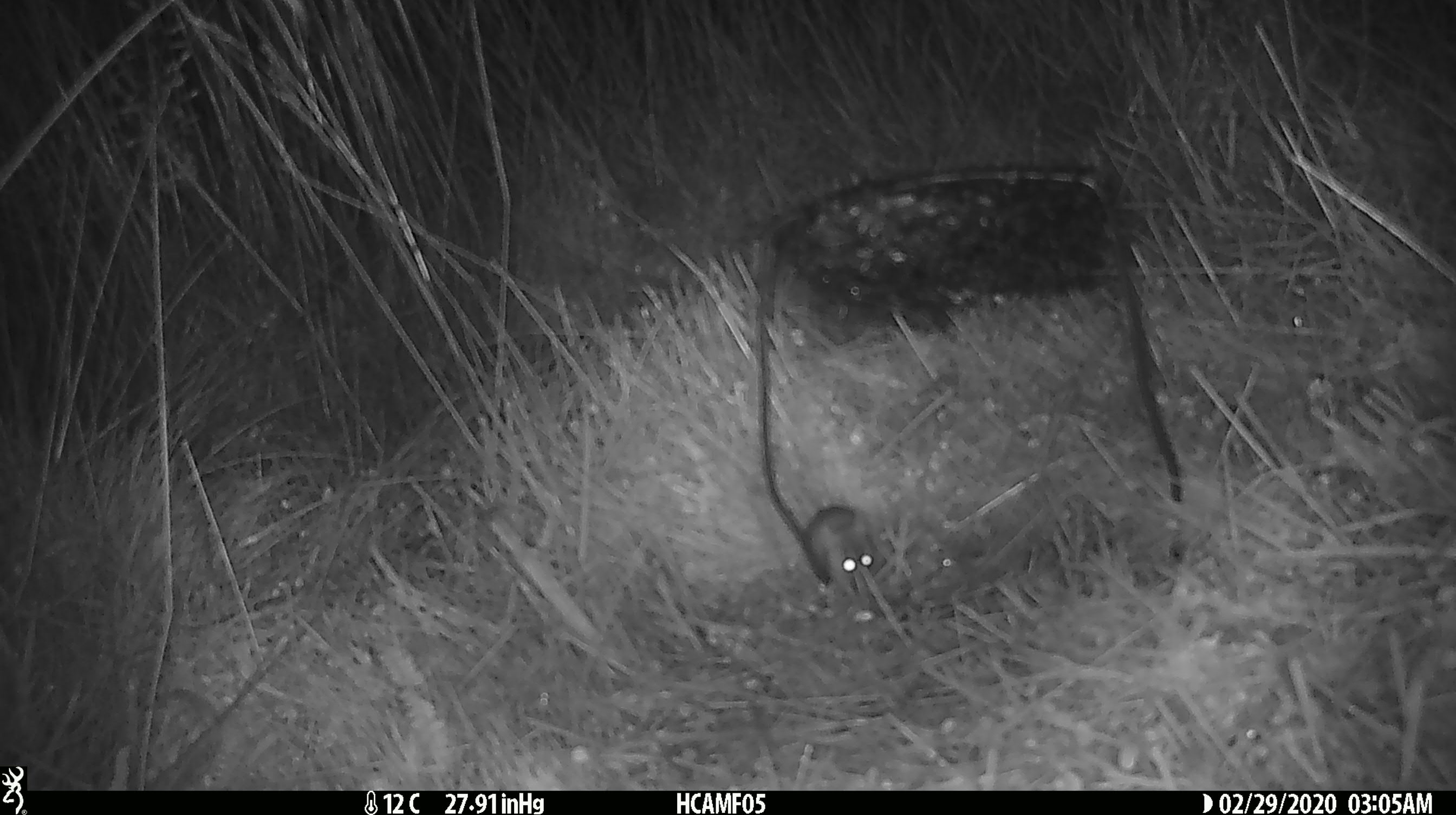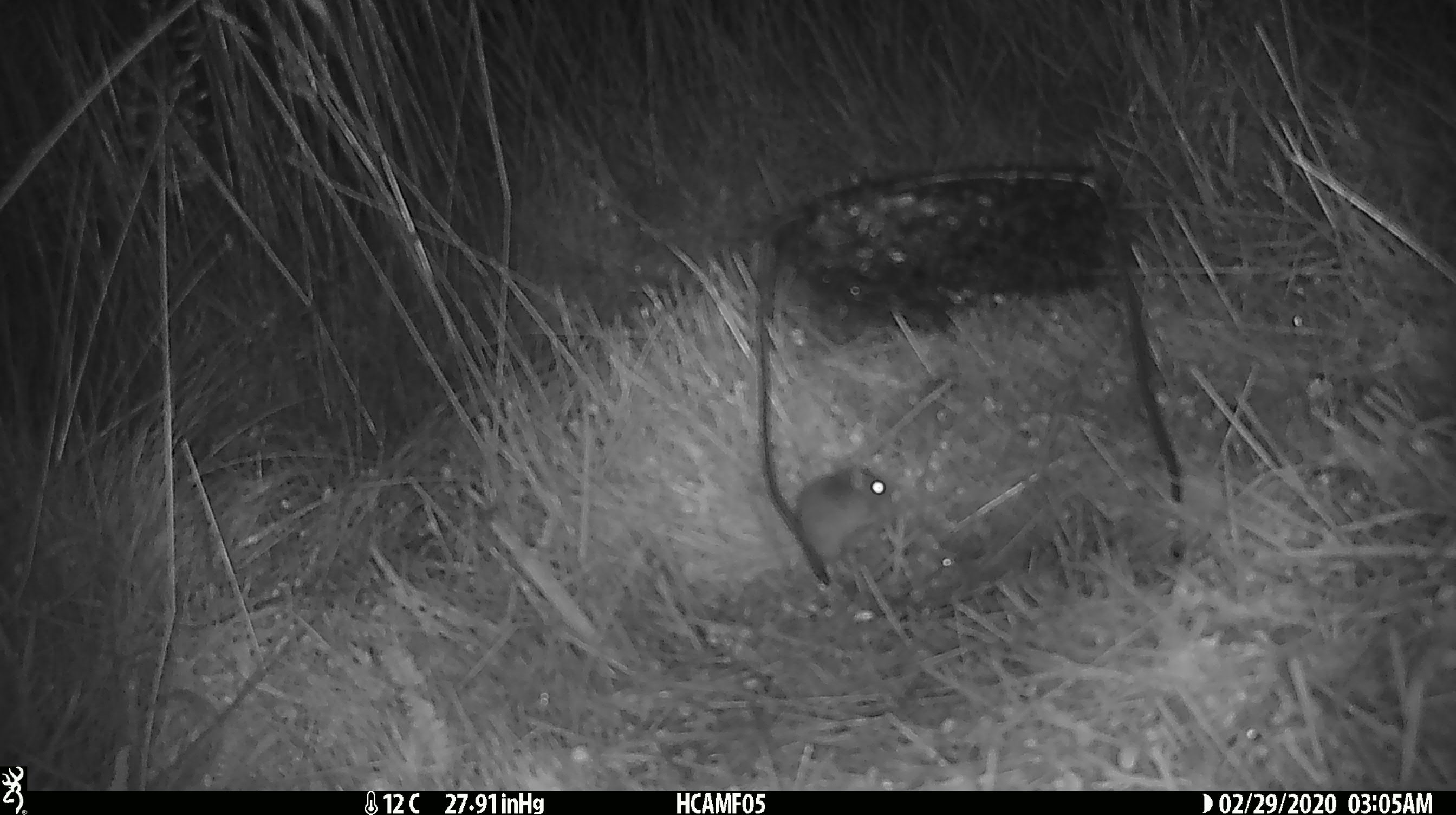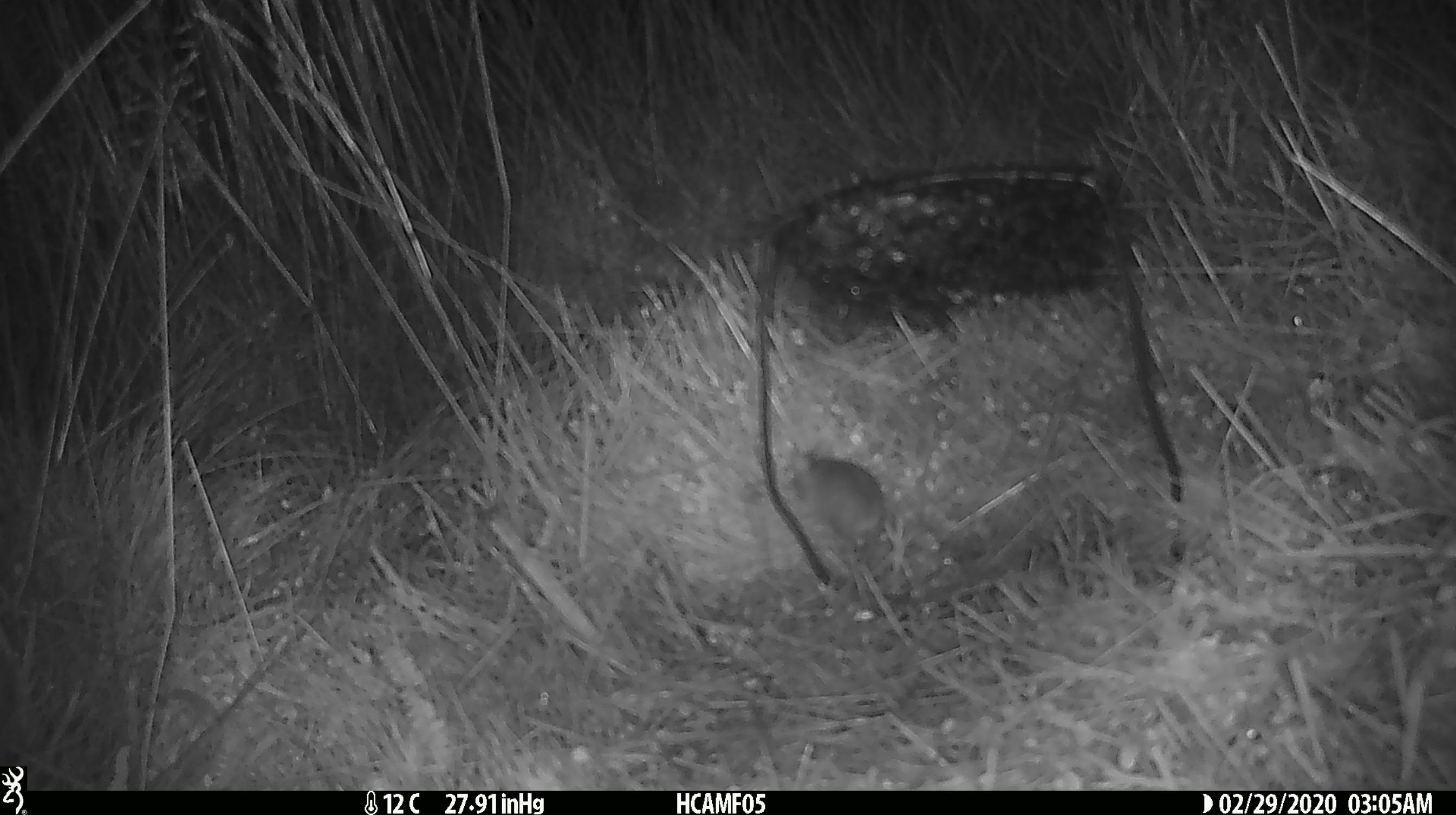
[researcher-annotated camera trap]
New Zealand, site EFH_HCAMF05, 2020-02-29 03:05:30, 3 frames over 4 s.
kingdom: Animalia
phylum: Chordata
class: Mammalia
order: Rodentia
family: Muridae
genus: Mus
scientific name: Mus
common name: mouse